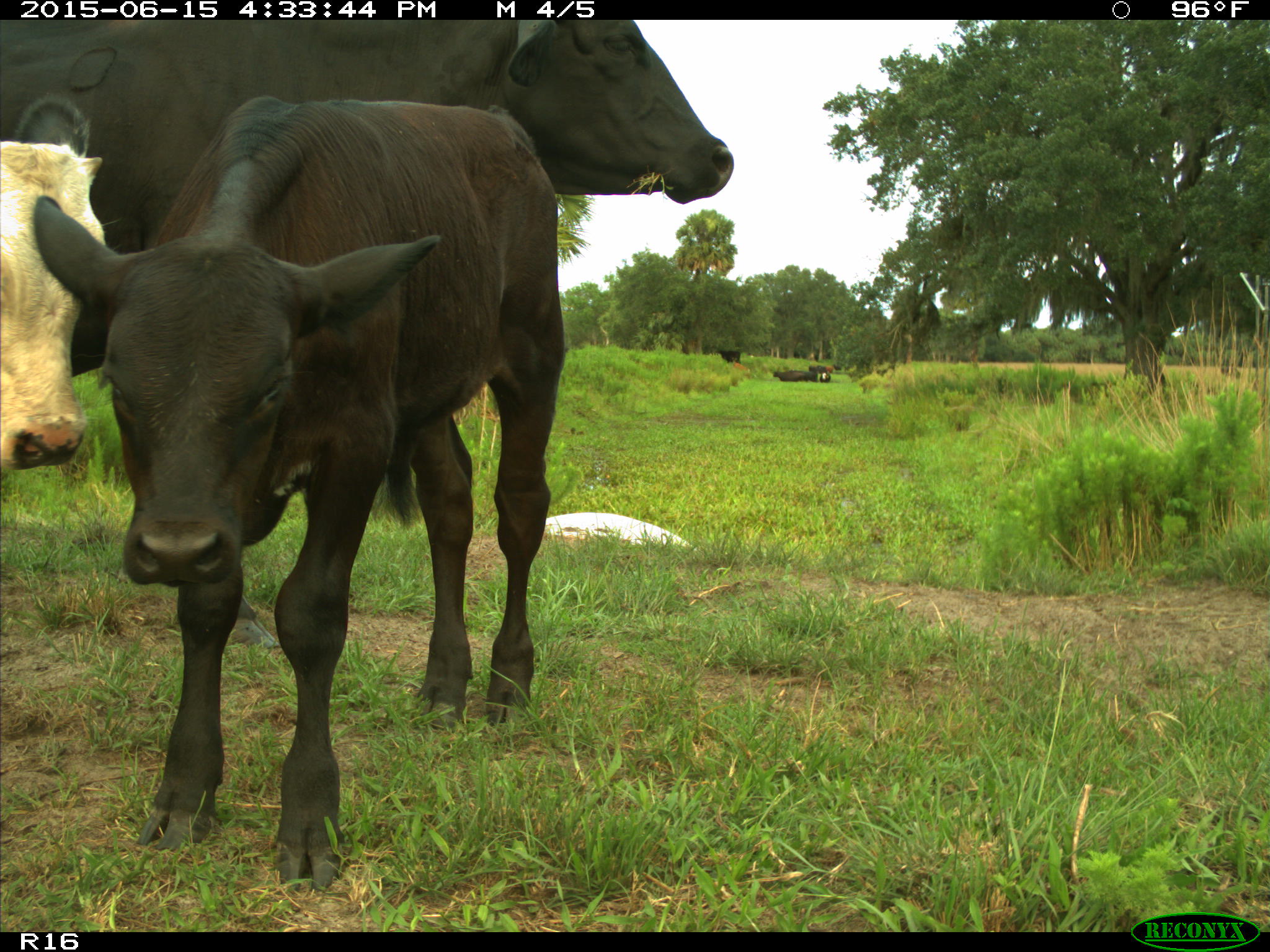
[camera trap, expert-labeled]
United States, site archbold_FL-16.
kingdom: Animalia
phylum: Chordata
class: Mammalia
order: Artiodactyla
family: Bovidae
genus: Bos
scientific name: Bos taurus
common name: domestic cow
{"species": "Bos taurus (domestic cow)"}